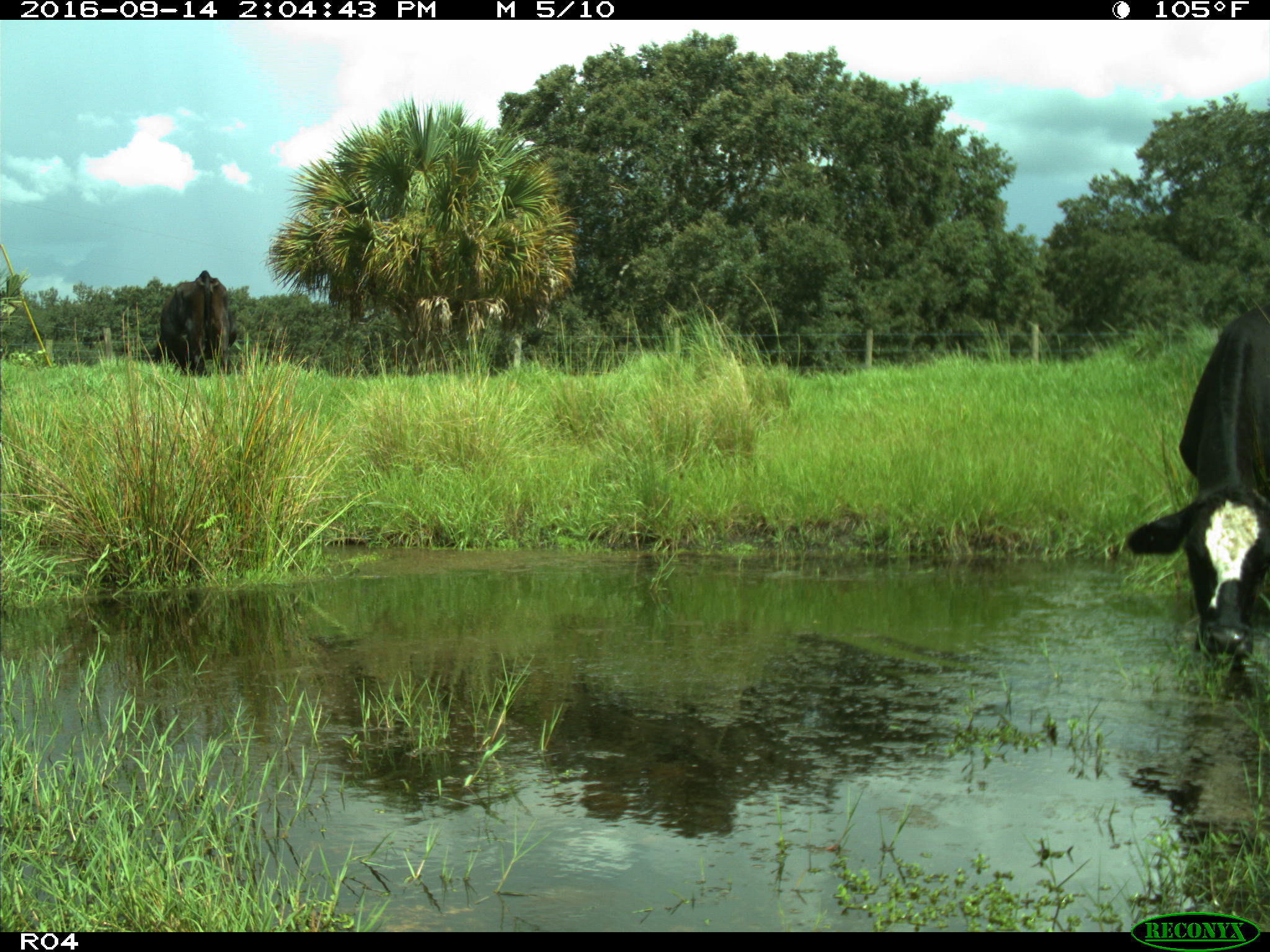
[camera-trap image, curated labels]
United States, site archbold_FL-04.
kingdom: Animalia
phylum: Chordata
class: Mammalia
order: Artiodactyla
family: Bovidae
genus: Bos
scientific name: Bos taurus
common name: domestic cow